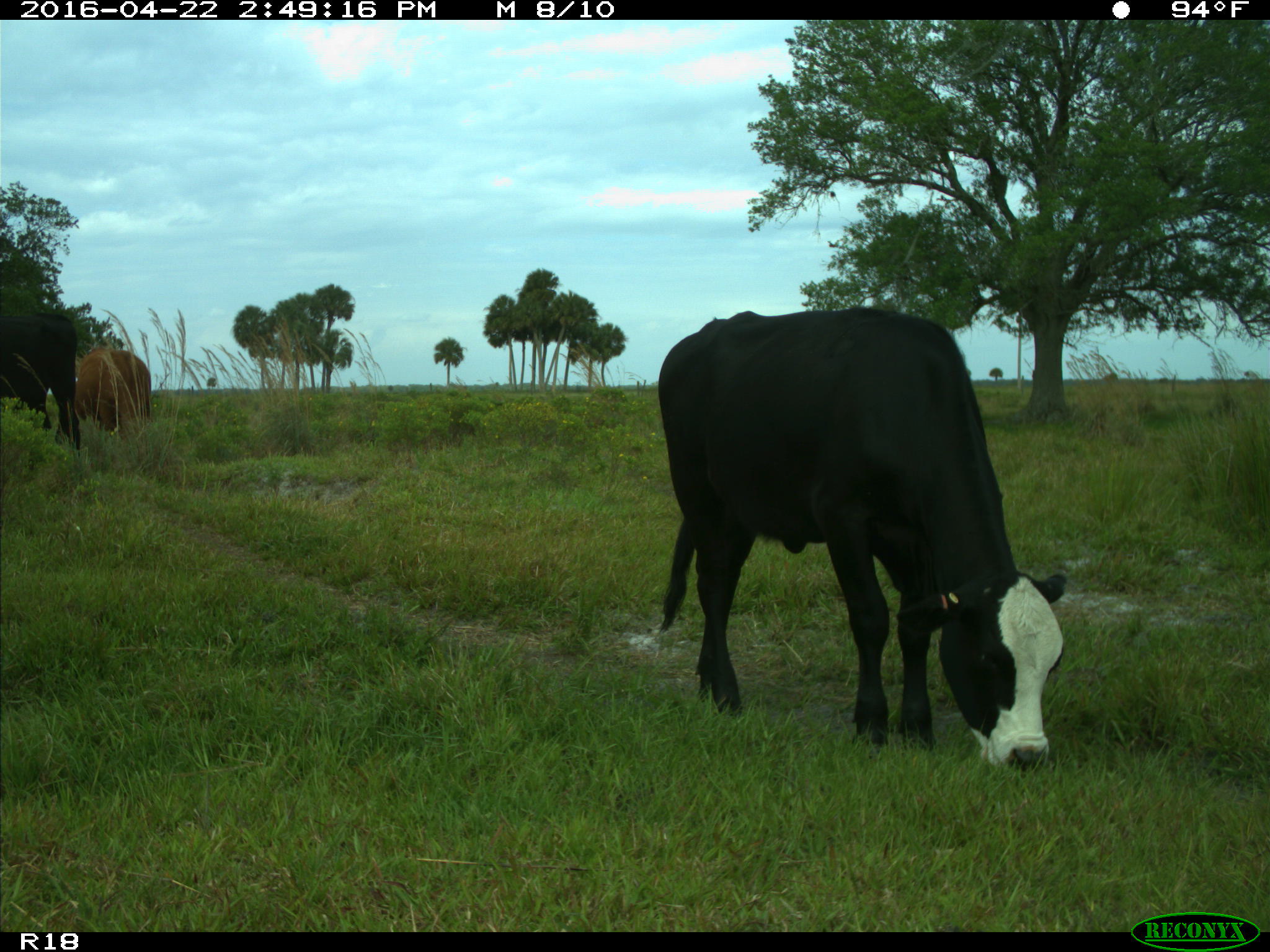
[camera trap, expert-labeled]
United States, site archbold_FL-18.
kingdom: Animalia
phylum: Chordata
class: Mammalia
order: Artiodactyla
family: Bovidae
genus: Bos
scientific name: Bos taurus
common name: domestic cow